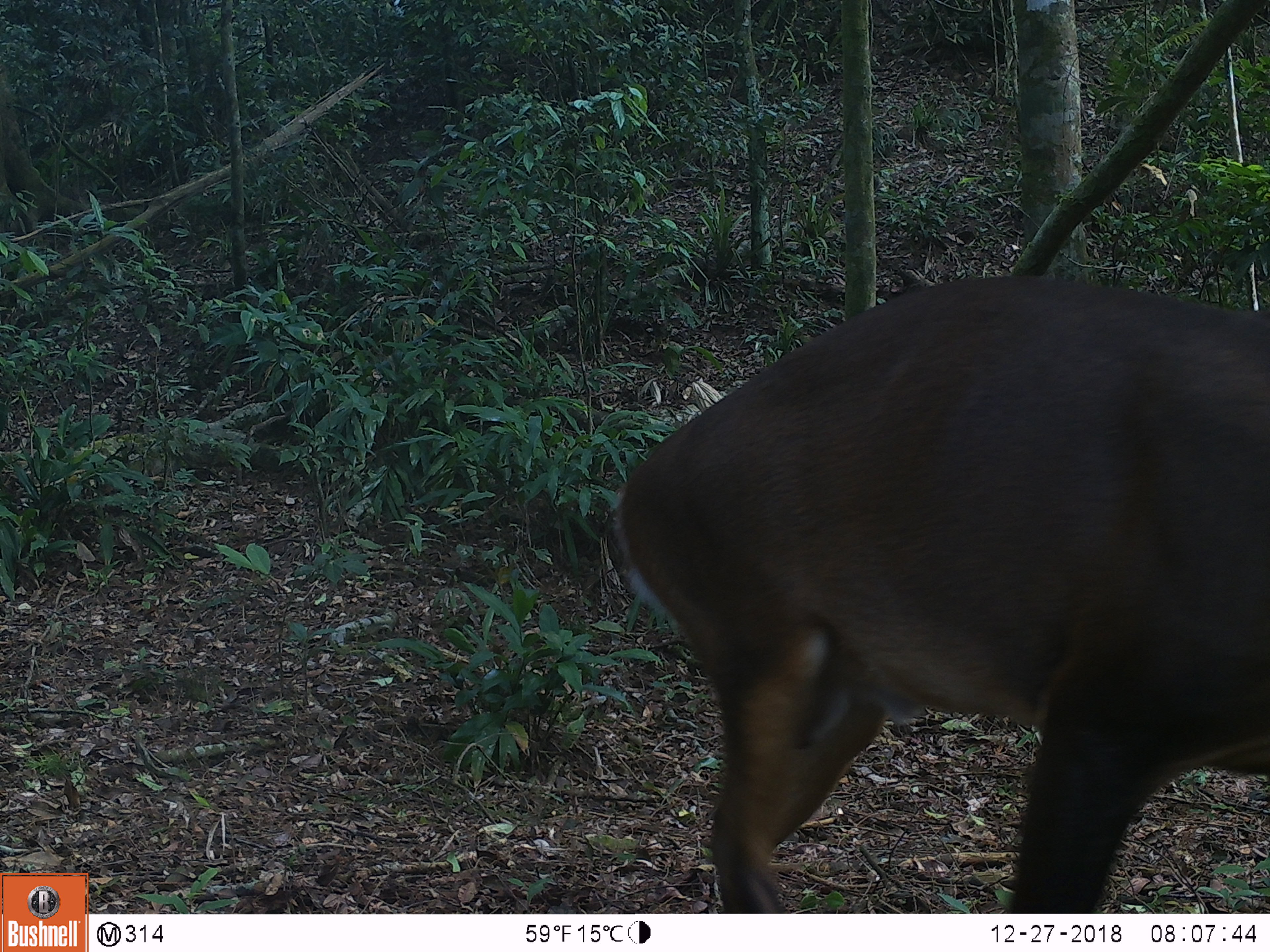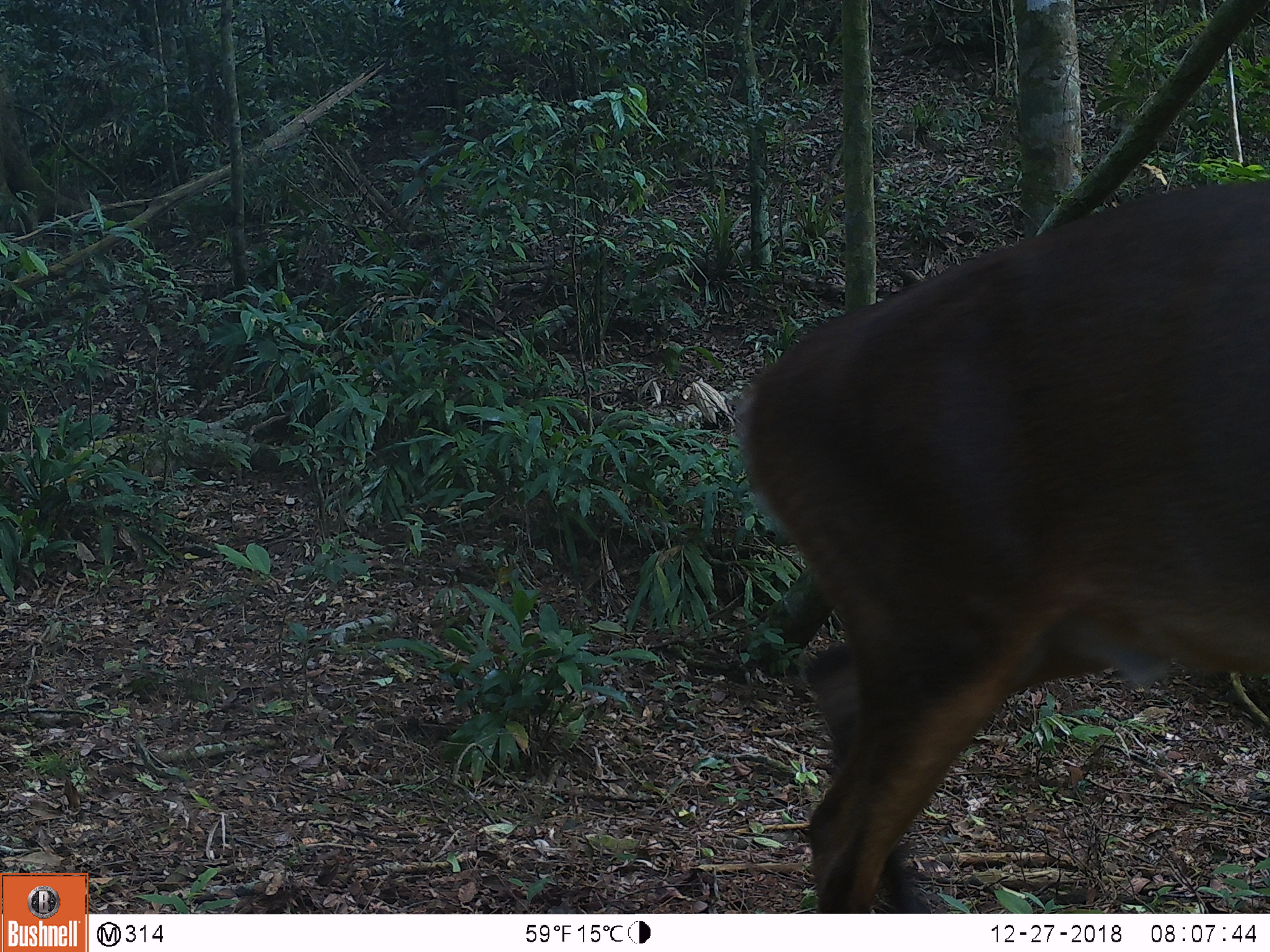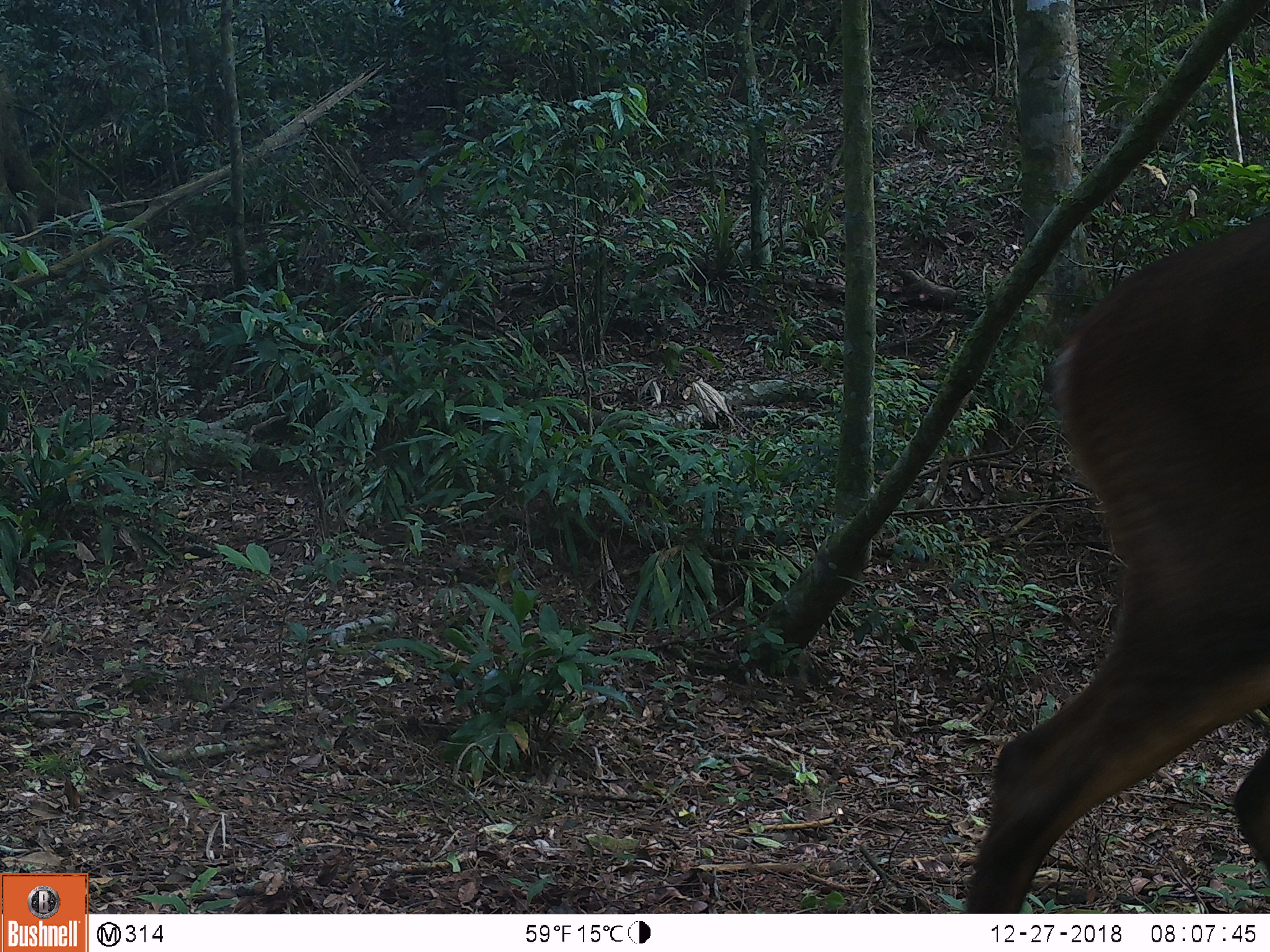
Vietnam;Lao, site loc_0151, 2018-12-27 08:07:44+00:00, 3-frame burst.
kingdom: Animalia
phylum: Chordata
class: Mammalia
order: Artiodactyla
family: Cervidae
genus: Muntiacus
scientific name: Muntiacus vuquangensis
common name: large-antlered muntjac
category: large antlered muntjac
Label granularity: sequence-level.